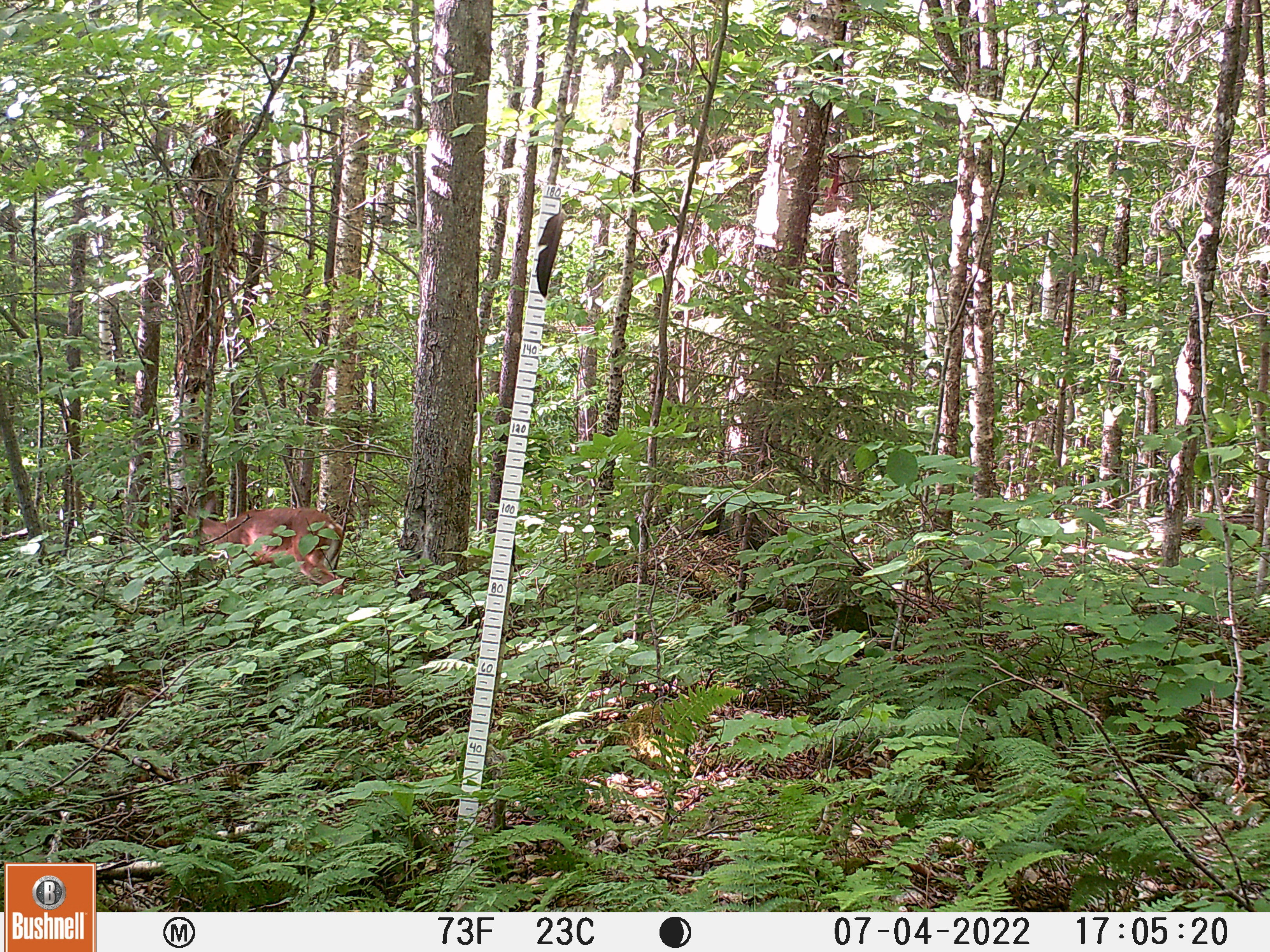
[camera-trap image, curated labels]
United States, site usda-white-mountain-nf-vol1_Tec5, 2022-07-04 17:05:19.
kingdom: Animalia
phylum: Chordata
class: Mammalia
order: Artiodactyla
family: Cervidae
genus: Odocoileus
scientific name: Odocoileus virginianus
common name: white-tailed deer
White-tailed deer (Odocoileus virginianus).